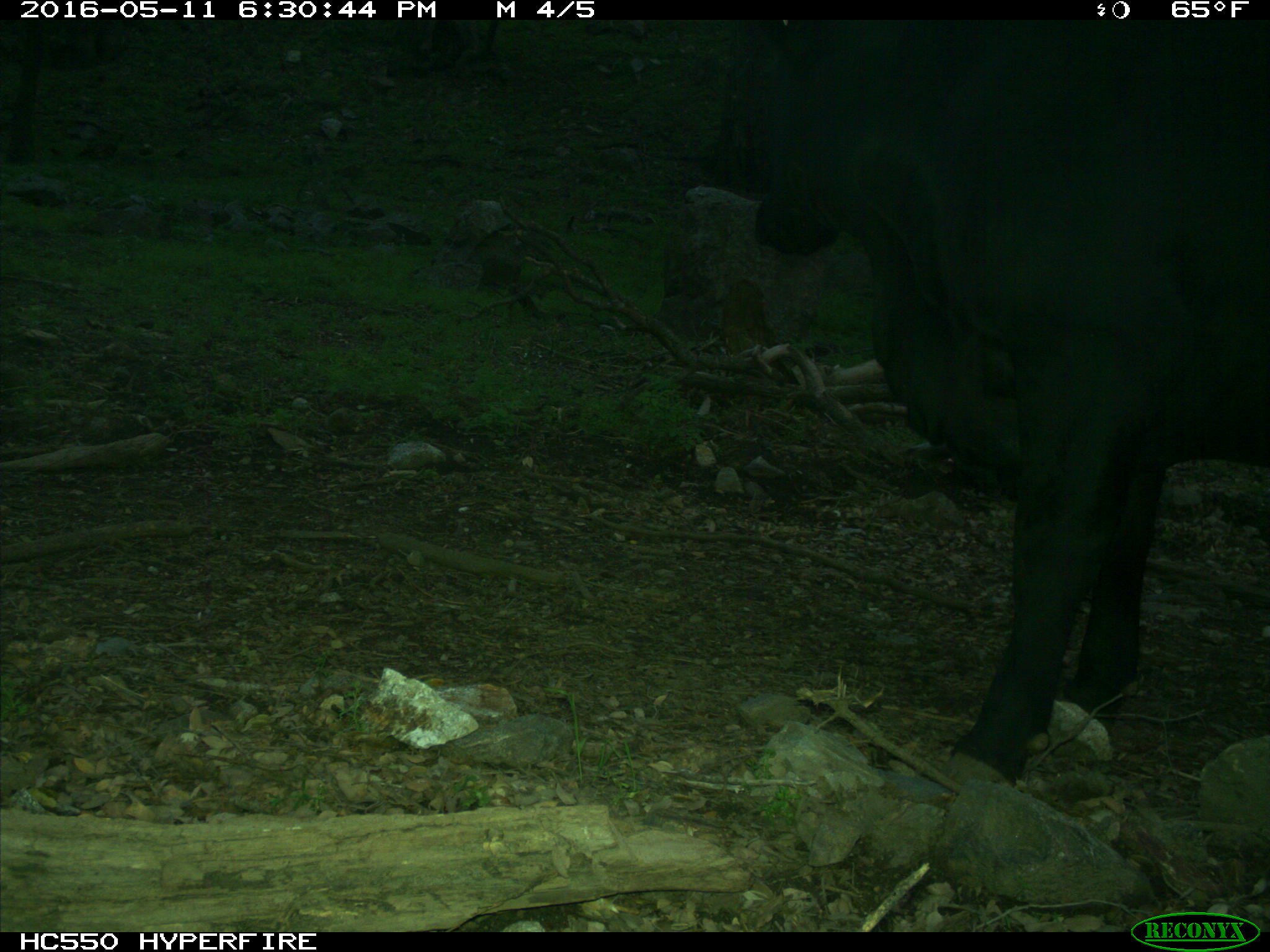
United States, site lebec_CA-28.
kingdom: Animalia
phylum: Chordata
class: Mammalia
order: Artiodactyla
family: Bovidae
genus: Bos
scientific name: Bos taurus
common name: domestic cow